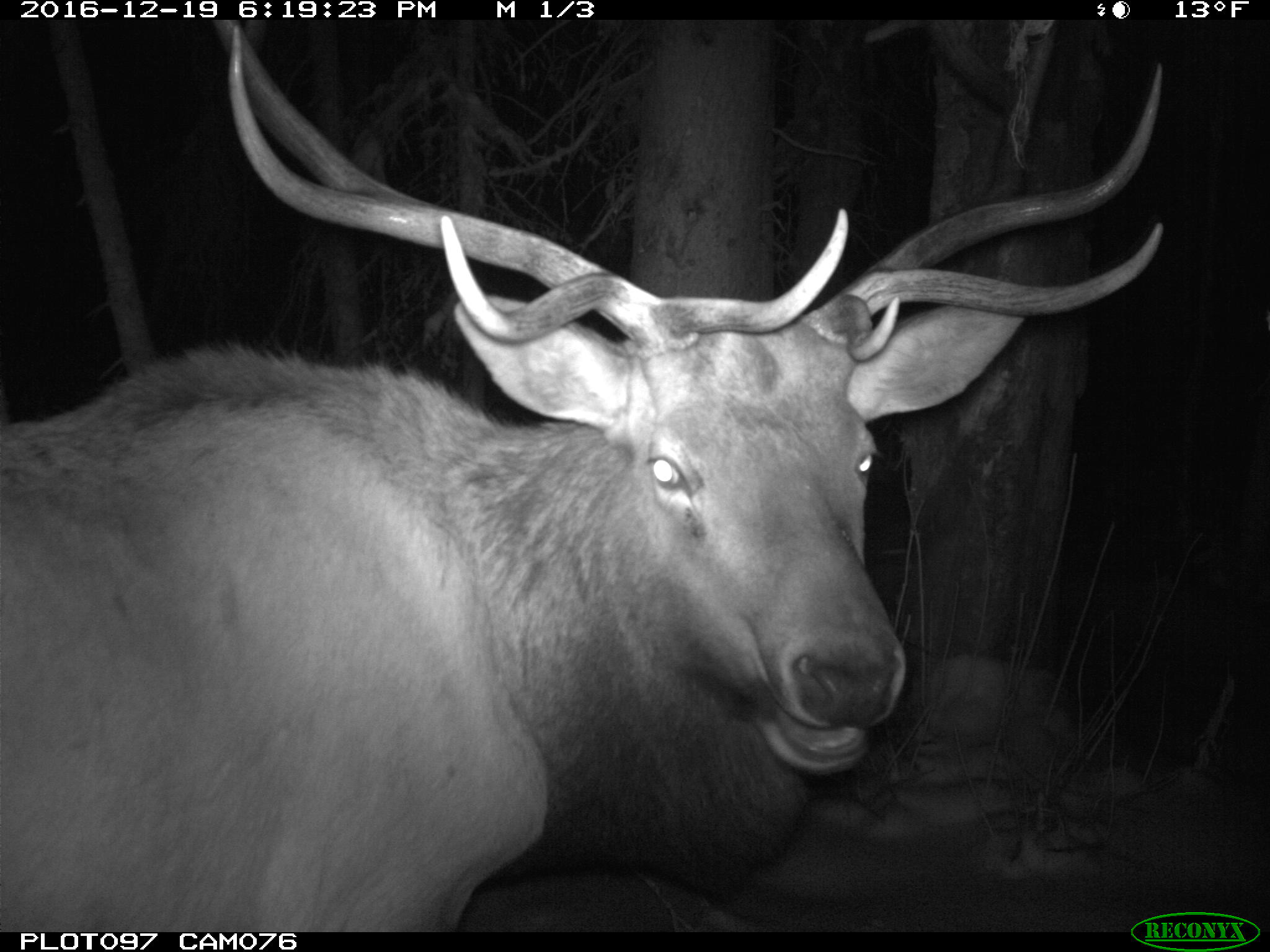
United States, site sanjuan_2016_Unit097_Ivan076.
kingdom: Animalia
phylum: Chordata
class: Mammalia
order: Artiodactyla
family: Cervidae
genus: Cervus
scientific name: Cervus elaphus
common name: red deer